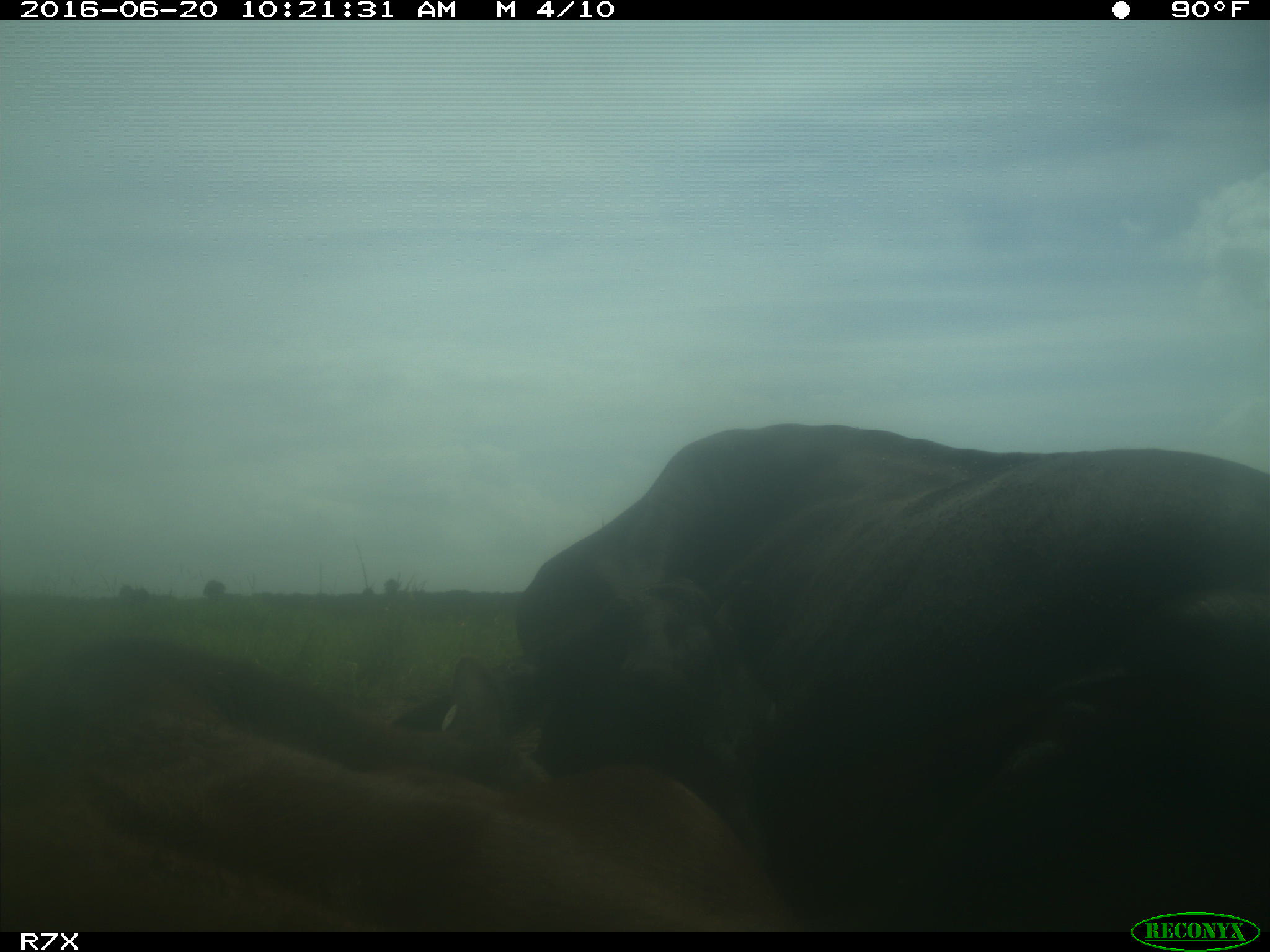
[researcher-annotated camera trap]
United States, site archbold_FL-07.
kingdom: Animalia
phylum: Chordata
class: Mammalia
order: Artiodactyla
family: Bovidae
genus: Bos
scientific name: Bos taurus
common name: domestic cow